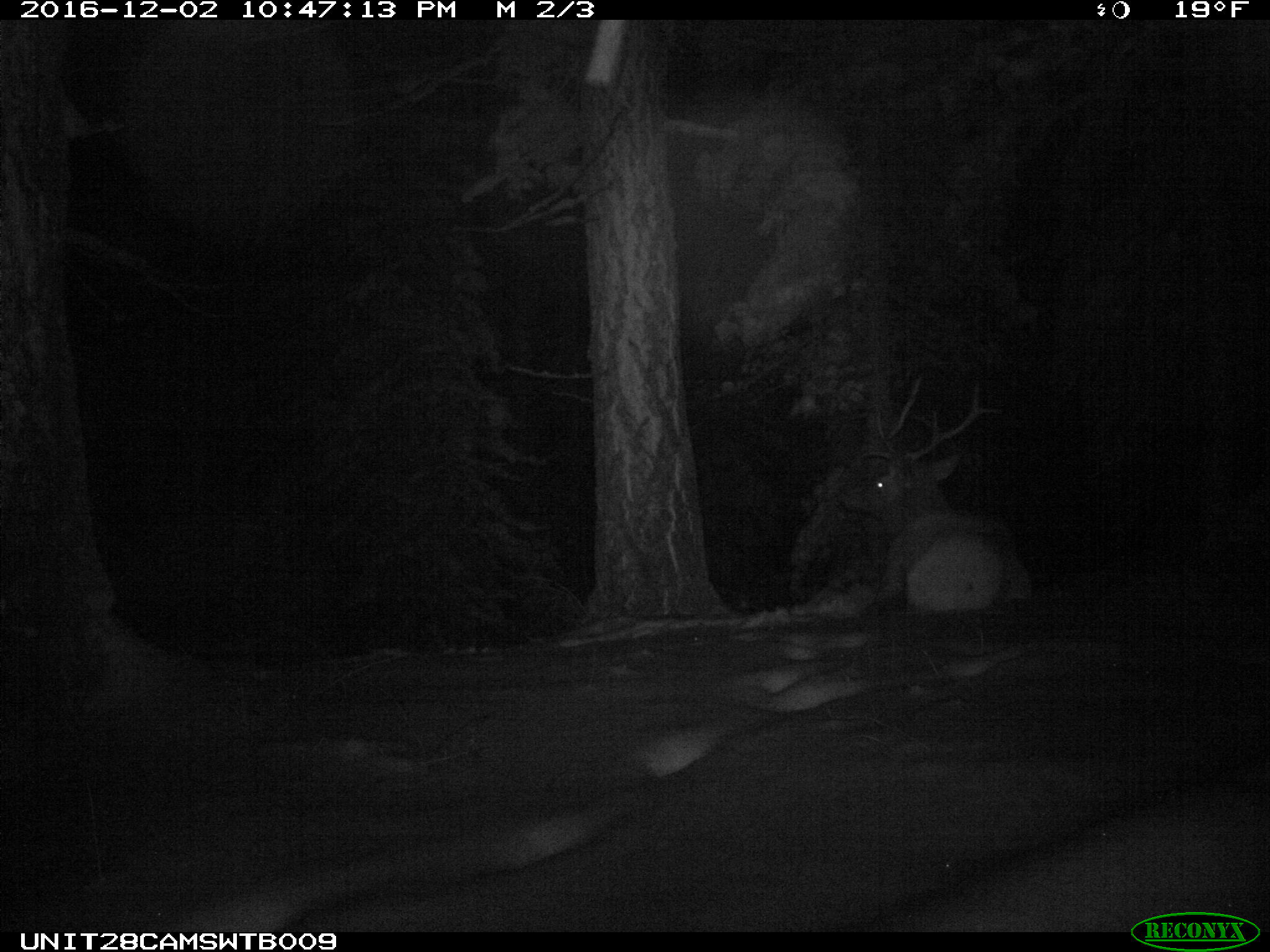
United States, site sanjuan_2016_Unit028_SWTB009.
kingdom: Animalia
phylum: Chordata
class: Mammalia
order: Artiodactyla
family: Cervidae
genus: Cervus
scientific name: Cervus elaphus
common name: red deer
Cervus elaphus (red deer).